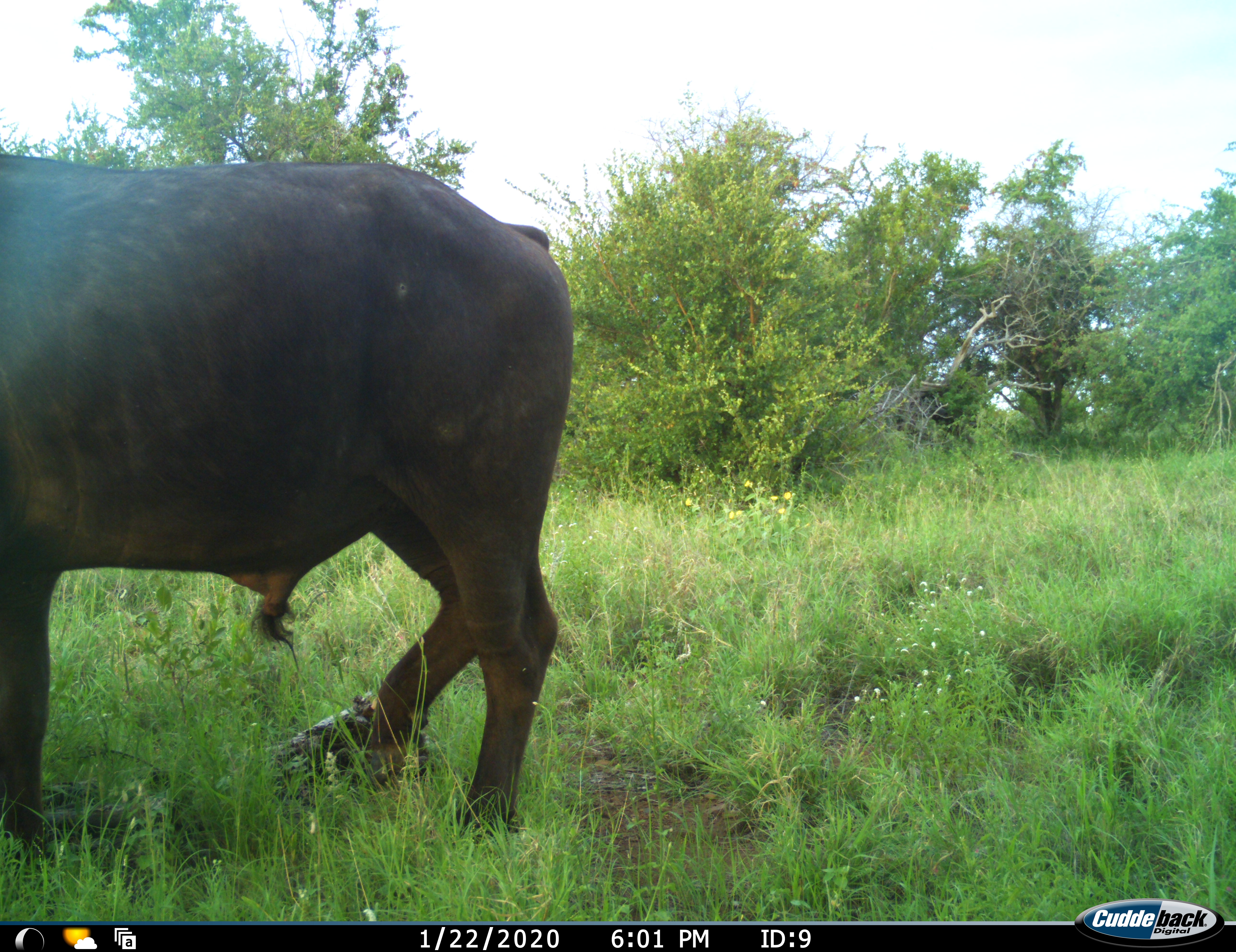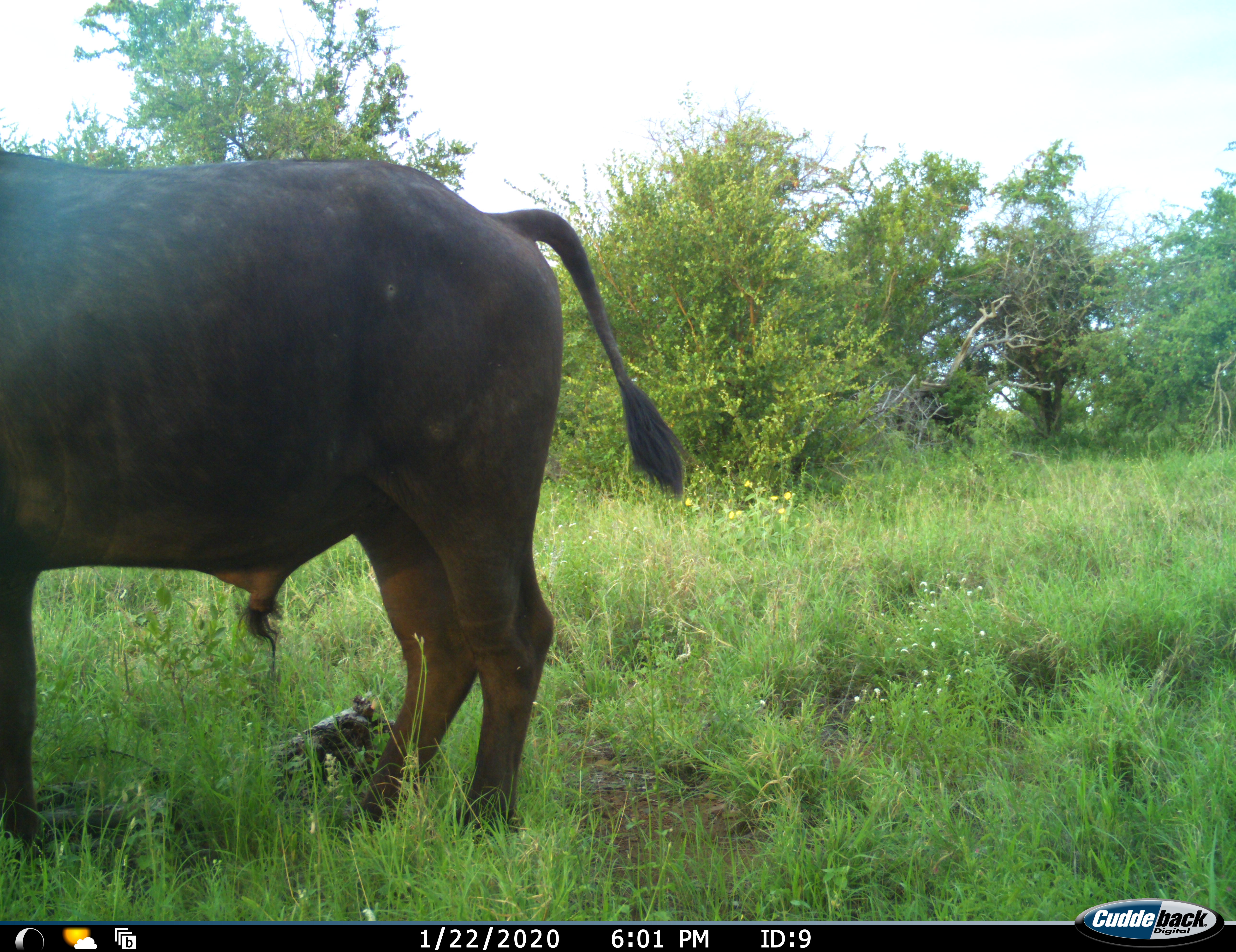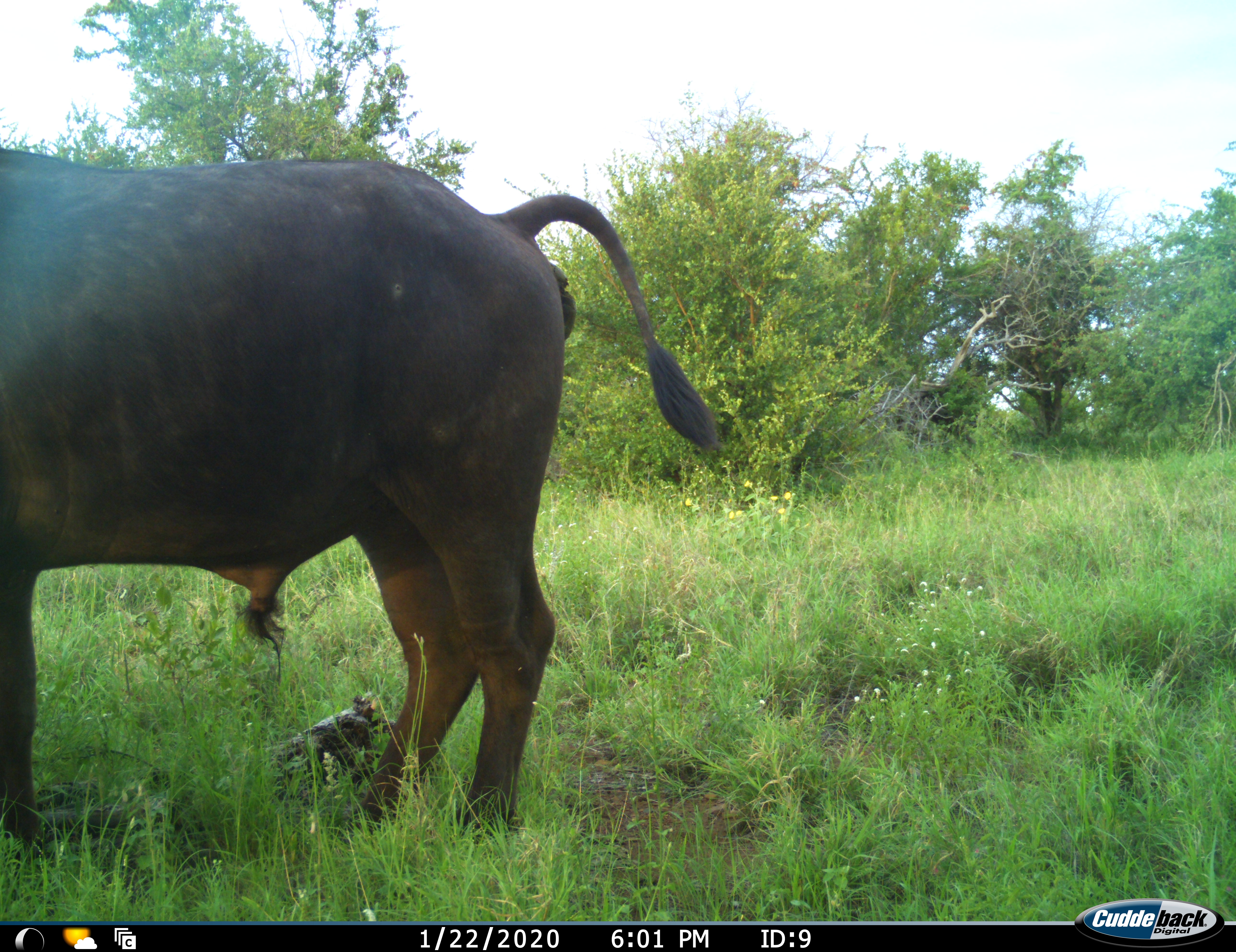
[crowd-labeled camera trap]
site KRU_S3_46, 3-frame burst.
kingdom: Animalia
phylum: Chordata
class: Mammalia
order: Artiodactyla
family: Bovidae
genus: Syncerus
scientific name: Syncerus caffer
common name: african buffalo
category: buffalo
Buffalo (african buffalo) (Syncerus caffer), count 1. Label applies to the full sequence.